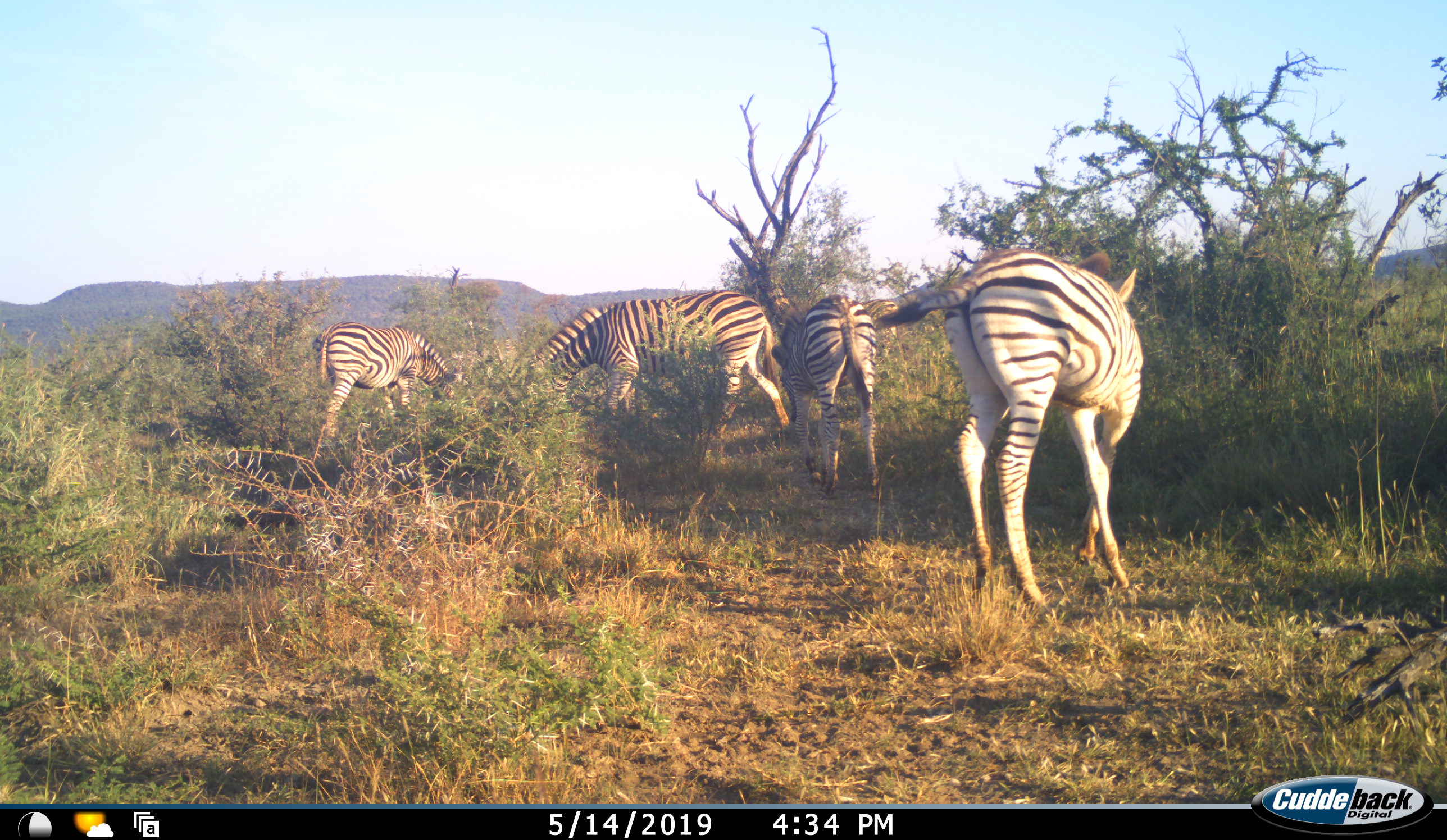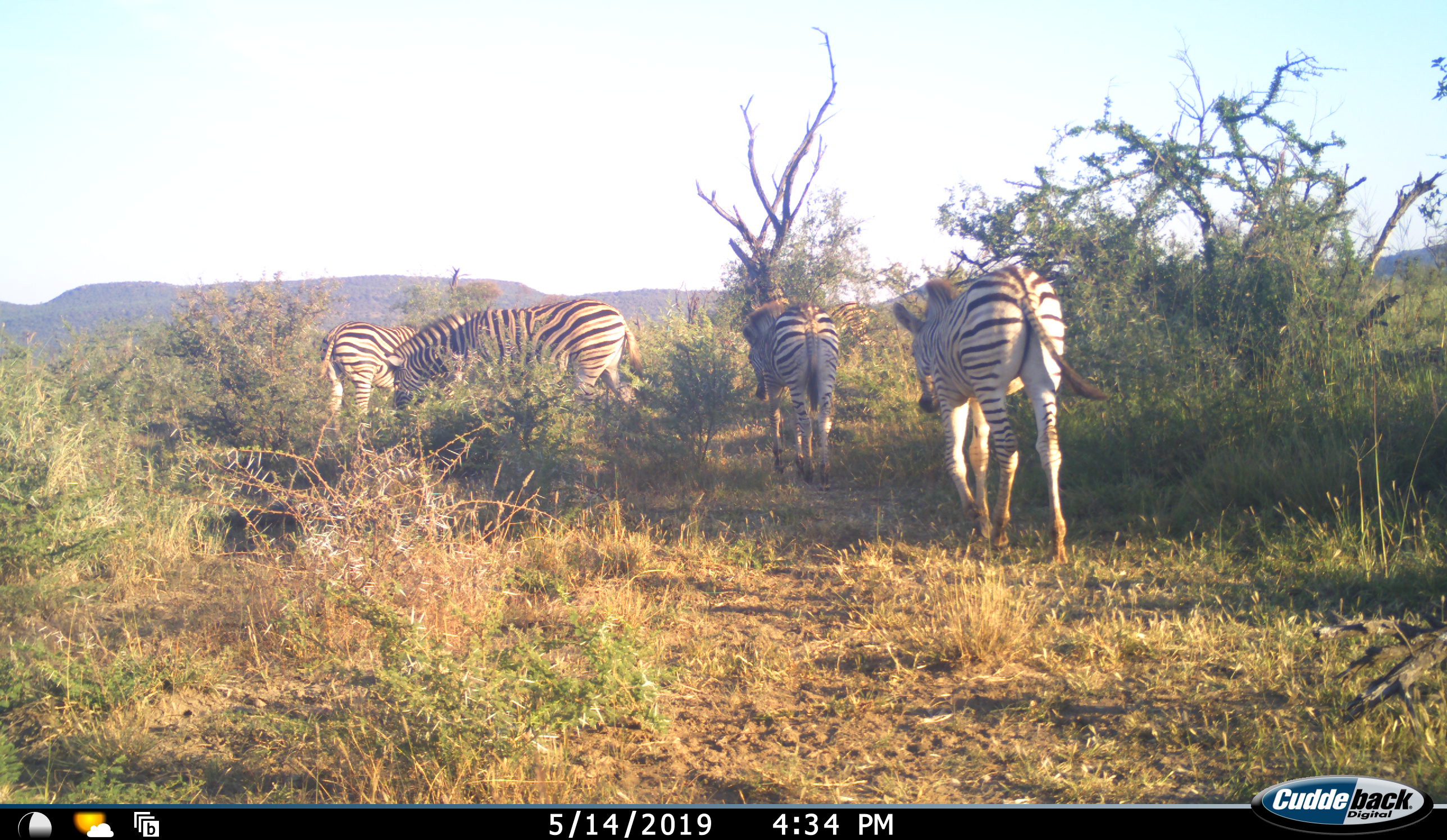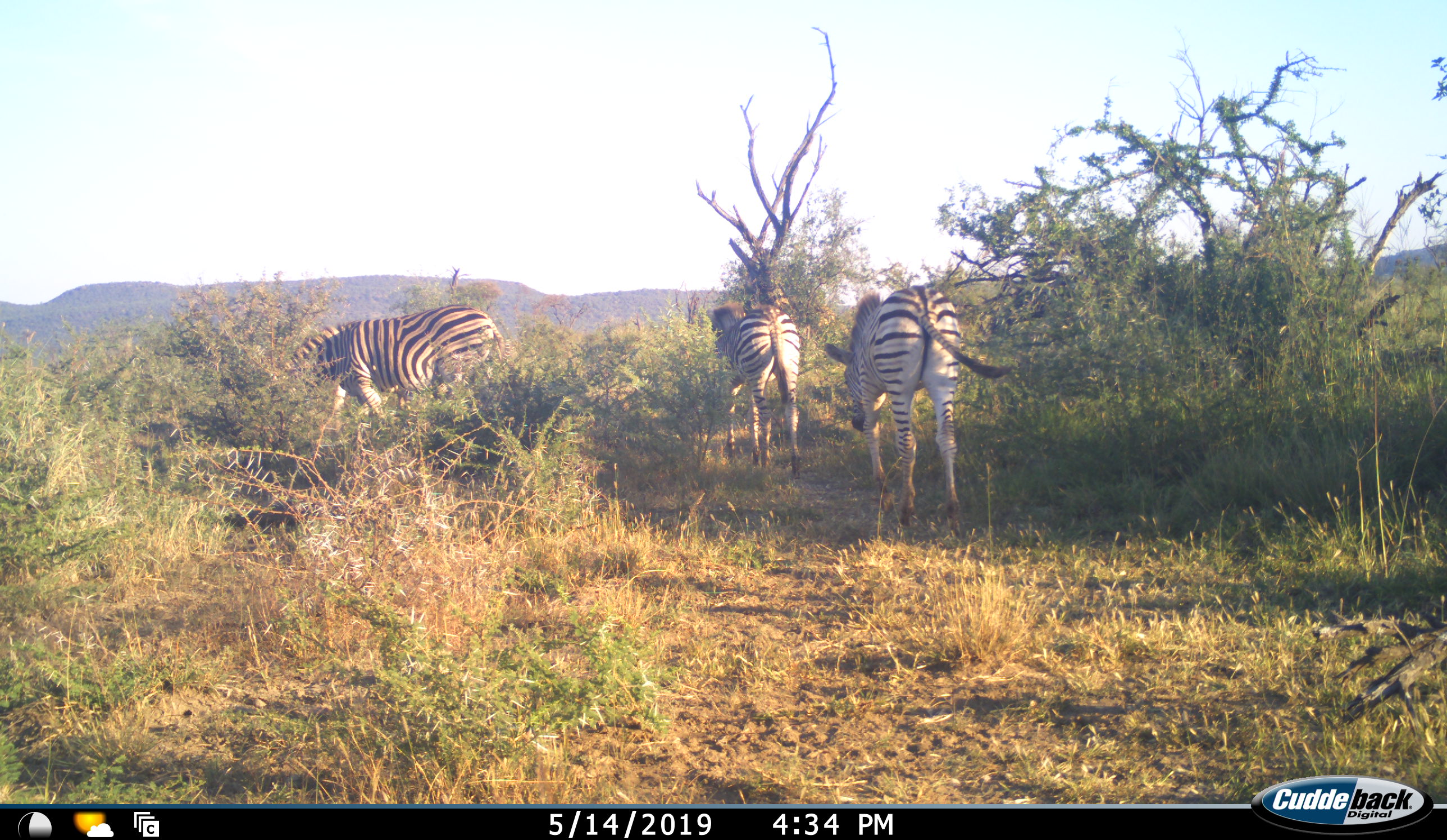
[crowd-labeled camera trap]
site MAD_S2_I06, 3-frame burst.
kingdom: Animalia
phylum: Chordata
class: Mammalia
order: Perissodactyla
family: Equidae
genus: Equus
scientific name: Equus quagga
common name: plains zebra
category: zebraplains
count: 4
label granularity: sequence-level